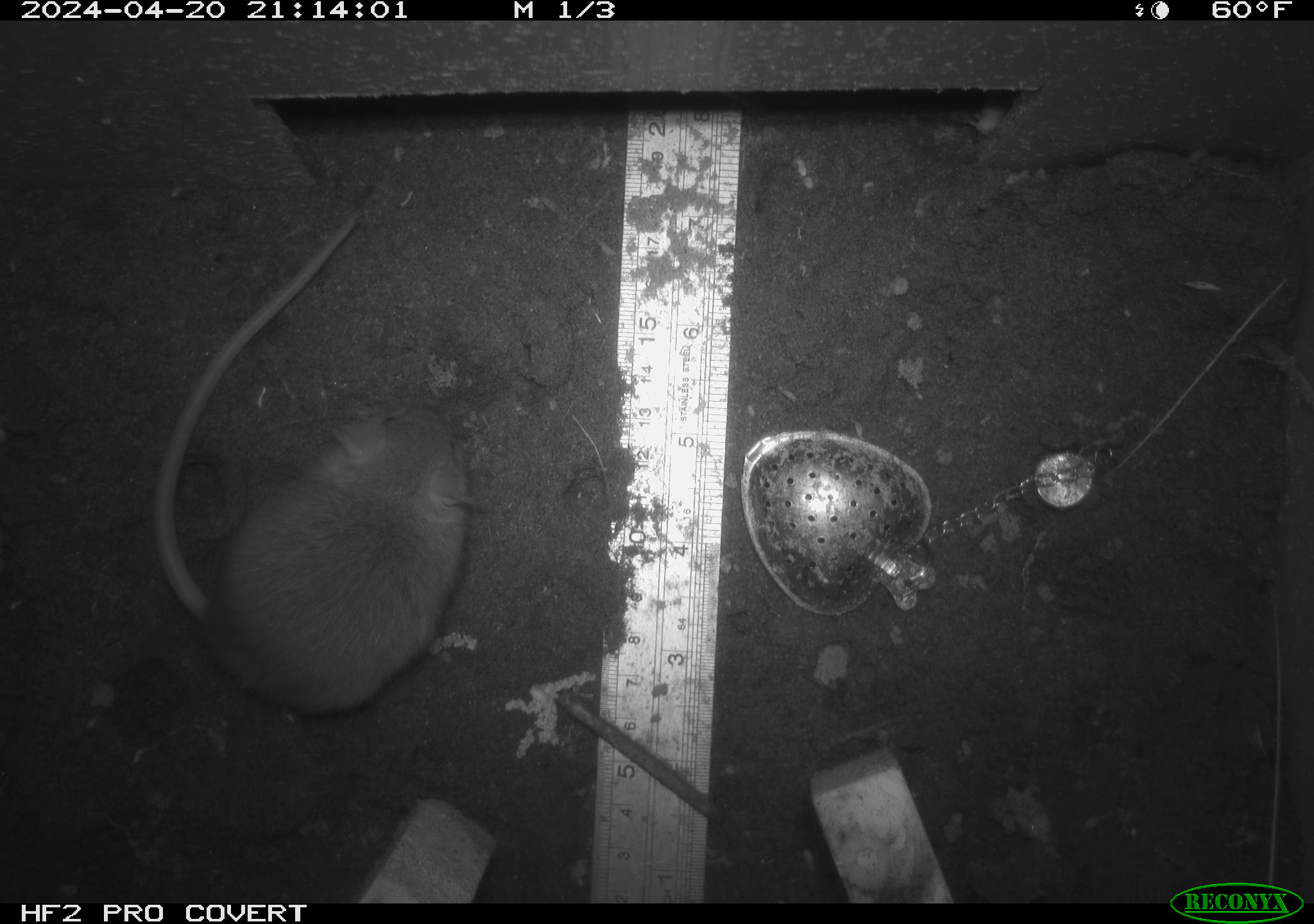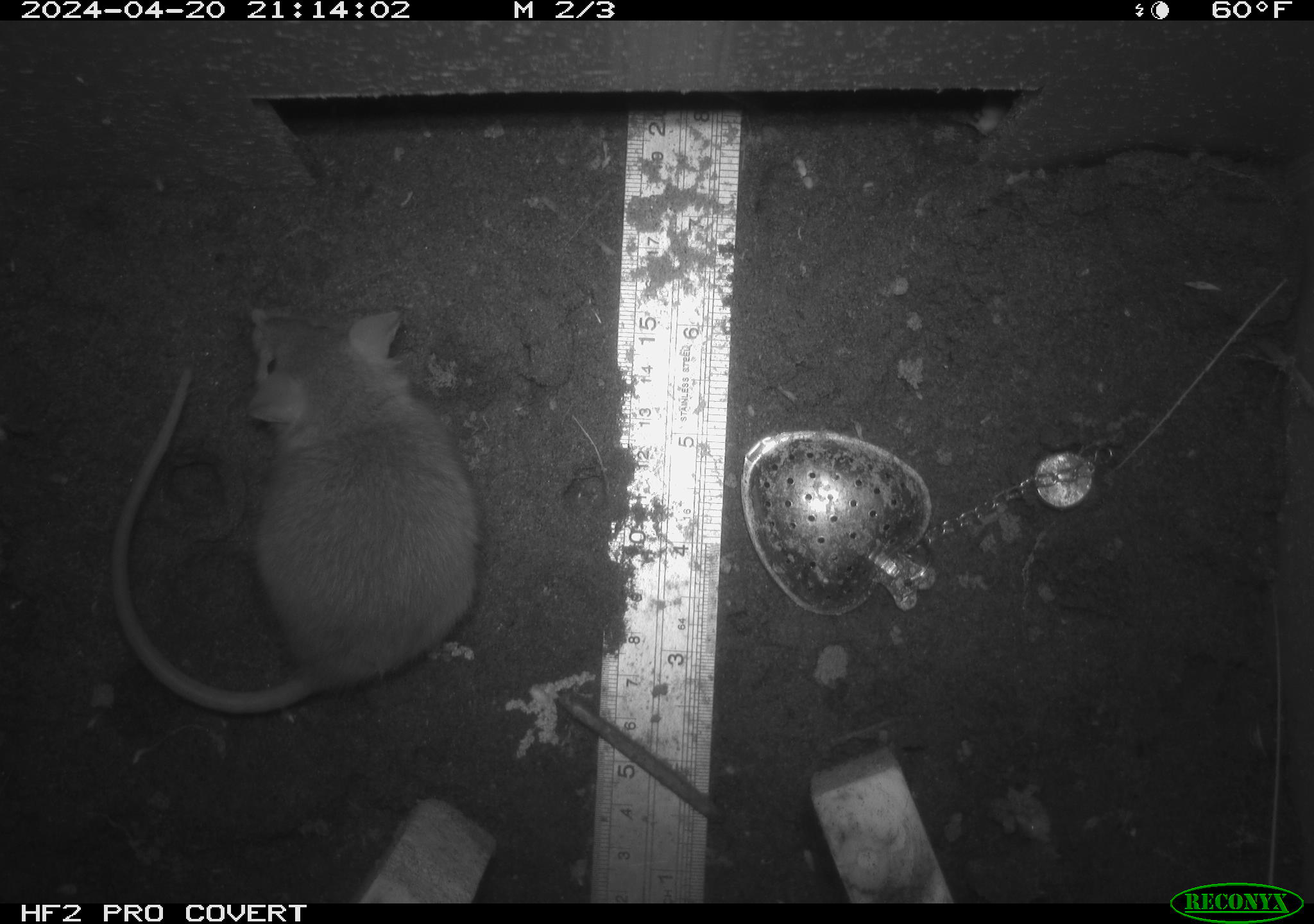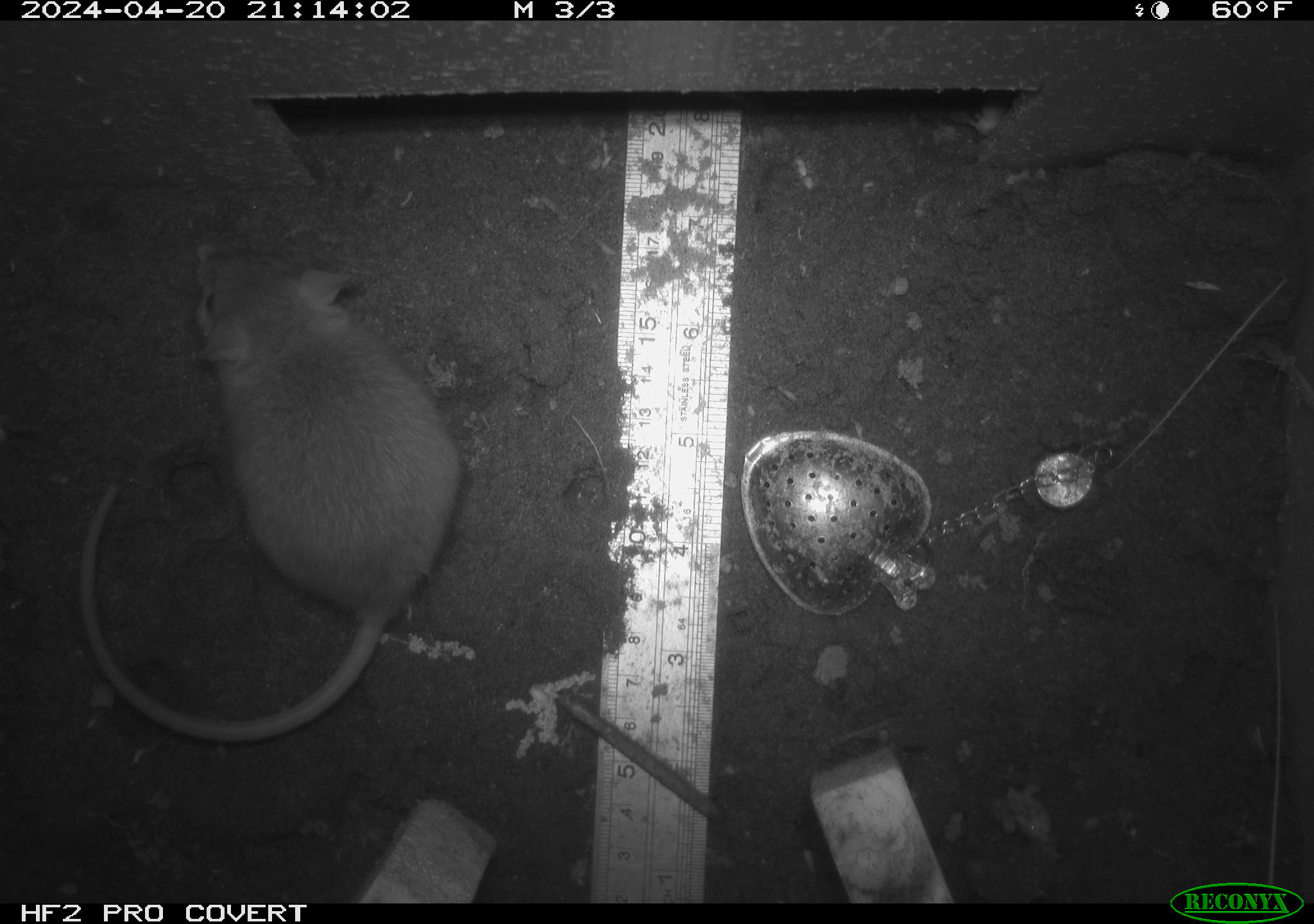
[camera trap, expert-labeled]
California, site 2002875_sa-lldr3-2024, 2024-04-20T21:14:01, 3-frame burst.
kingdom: Animalia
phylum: Chordata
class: Mammalia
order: Rodentia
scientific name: Rodentia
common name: rodent